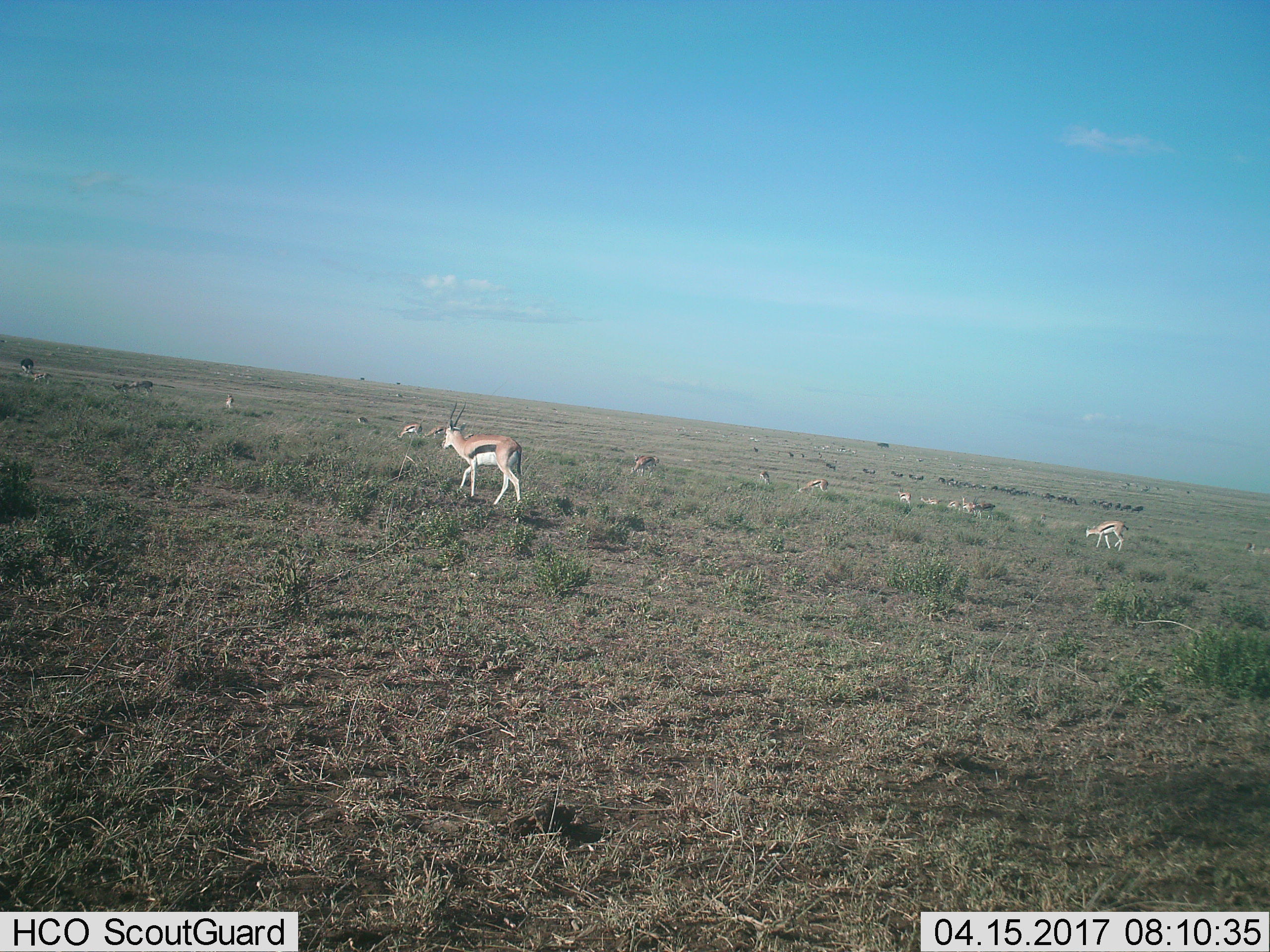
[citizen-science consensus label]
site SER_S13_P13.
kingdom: Animalia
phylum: Chordata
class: Mammalia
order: Artiodactyla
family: Bovidae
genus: Eudorcas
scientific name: Eudorcas thomsonii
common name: thomson's gazelle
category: gazellethomsons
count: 11-50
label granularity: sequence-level